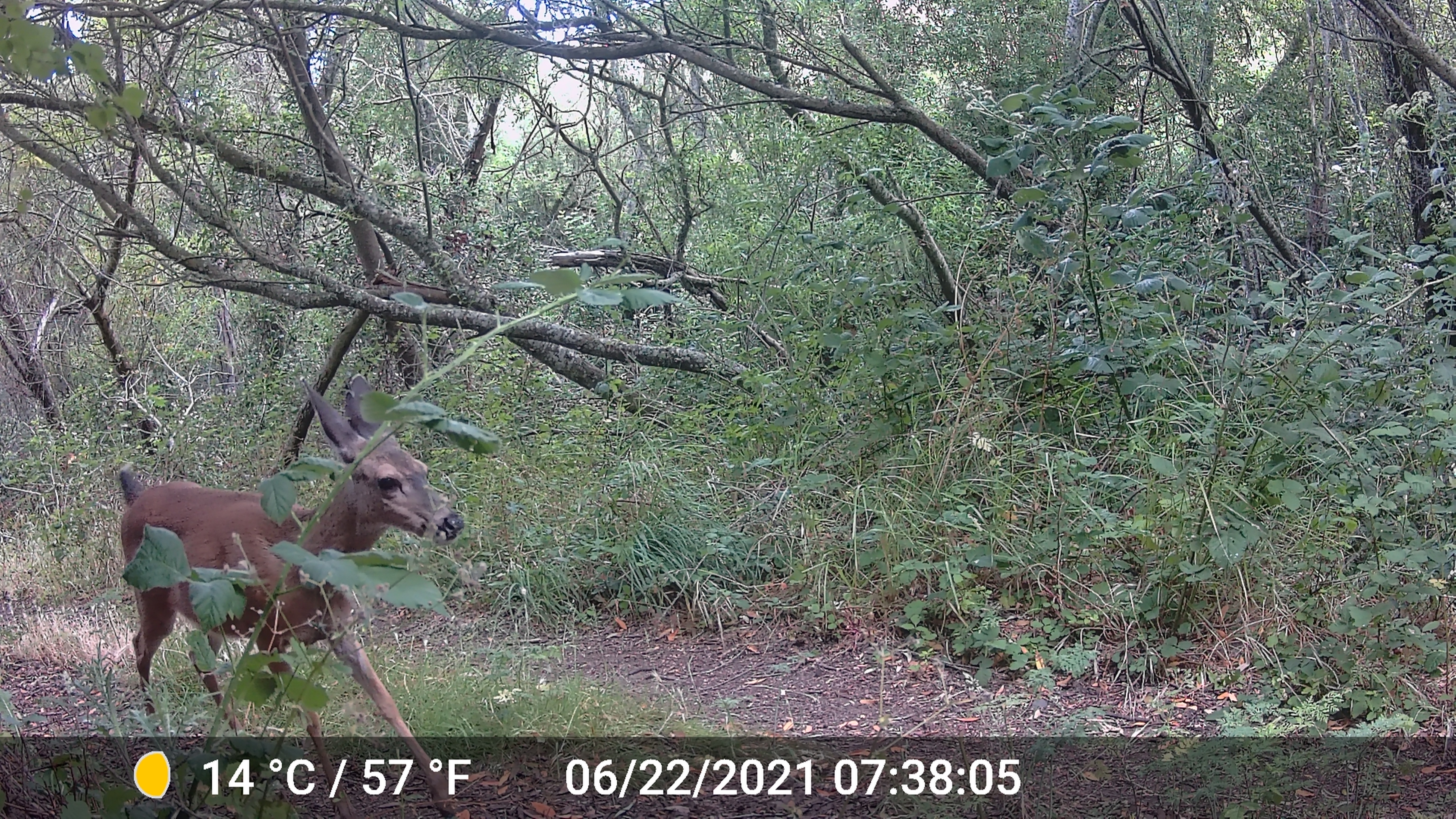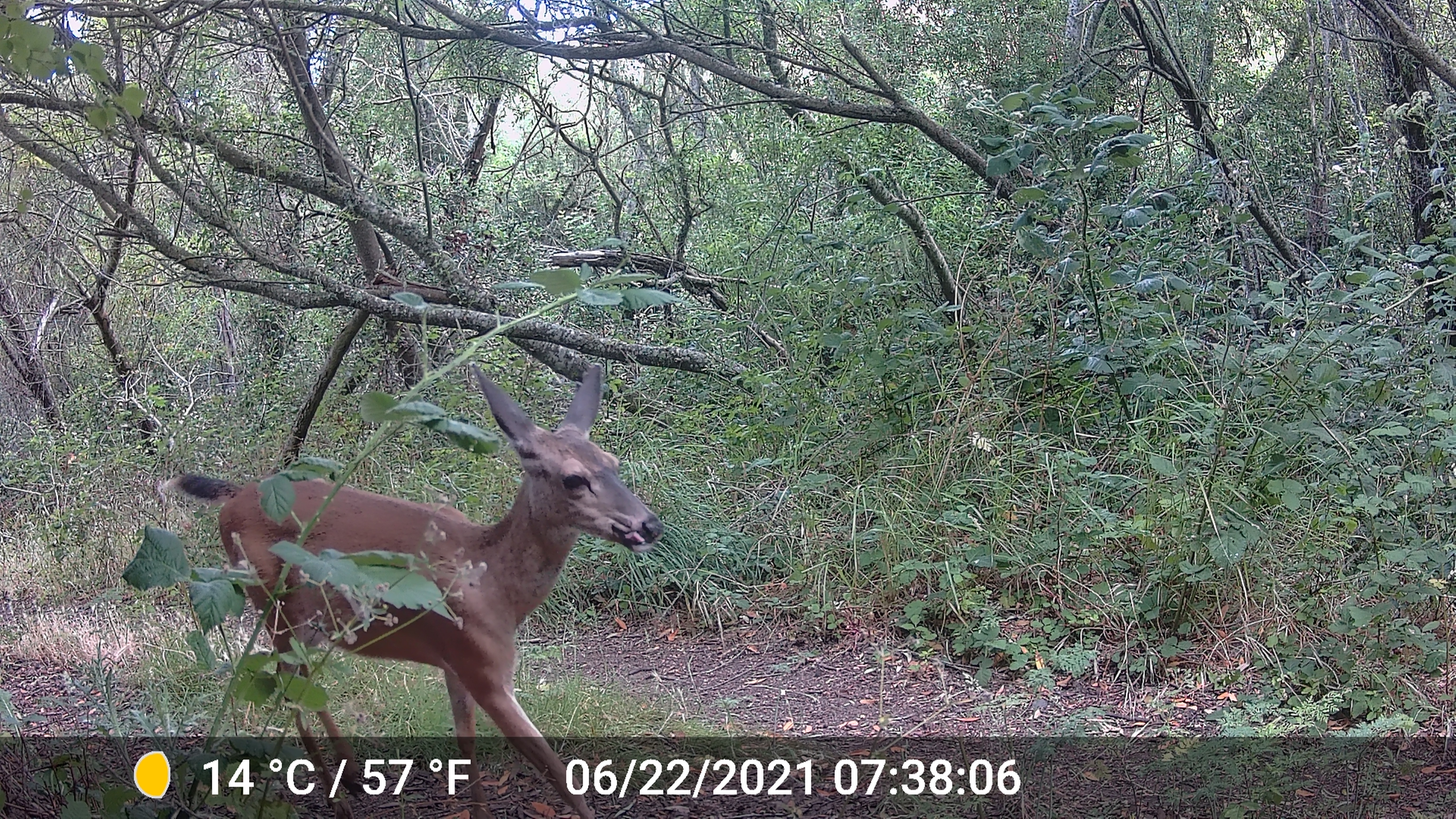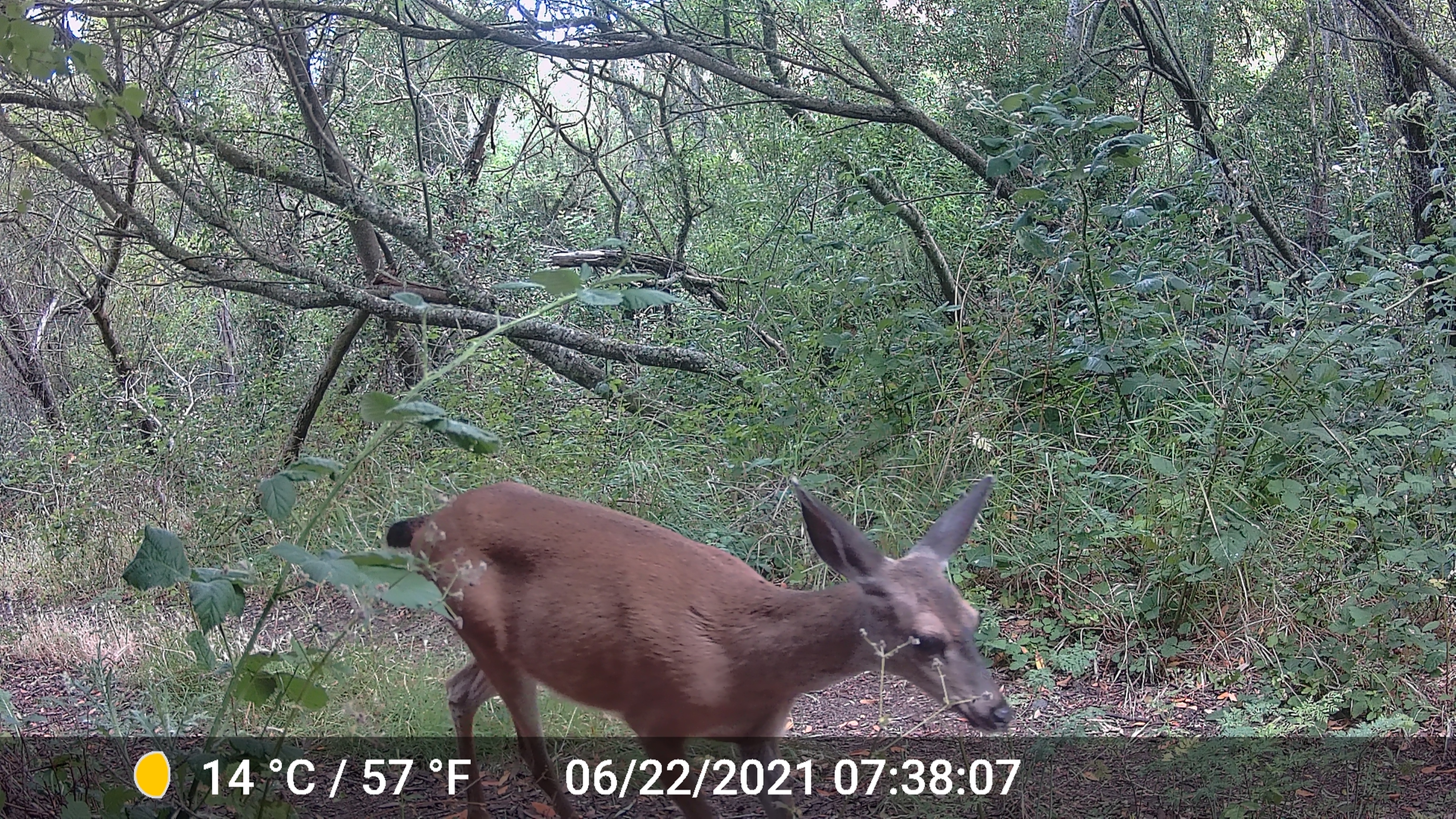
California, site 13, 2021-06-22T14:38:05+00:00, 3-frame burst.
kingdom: Animalia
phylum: Chordata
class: Mammalia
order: Artiodactyla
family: Cervidae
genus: Odocoileus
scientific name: Odocoileus hemionus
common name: mule deer